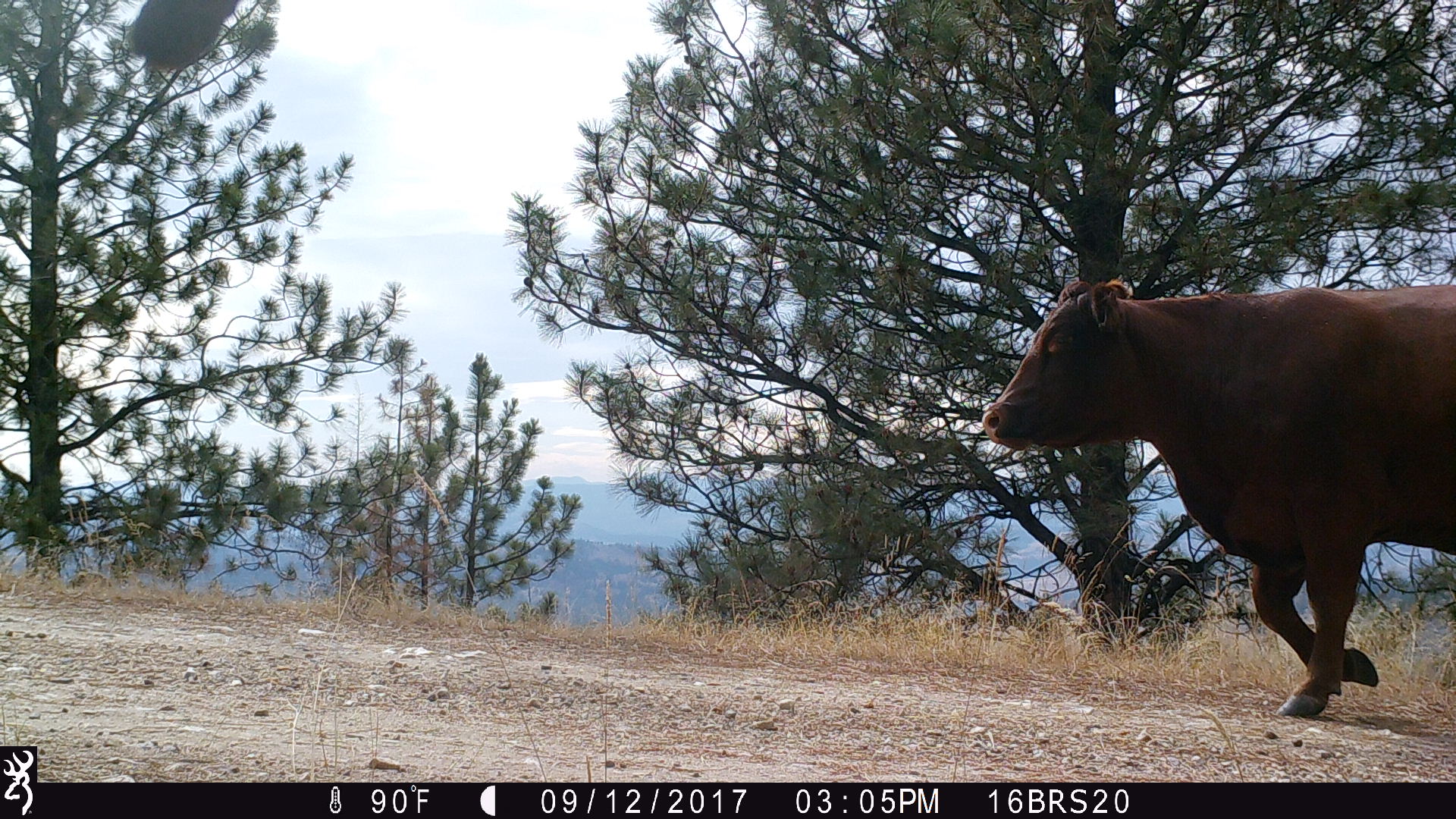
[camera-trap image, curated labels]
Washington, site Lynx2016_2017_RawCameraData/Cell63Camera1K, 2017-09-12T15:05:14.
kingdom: Animalia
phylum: Chordata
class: Mammalia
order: Artiodactyla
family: Bovidae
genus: Bos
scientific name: Bos taurus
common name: domestic cattle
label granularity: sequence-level